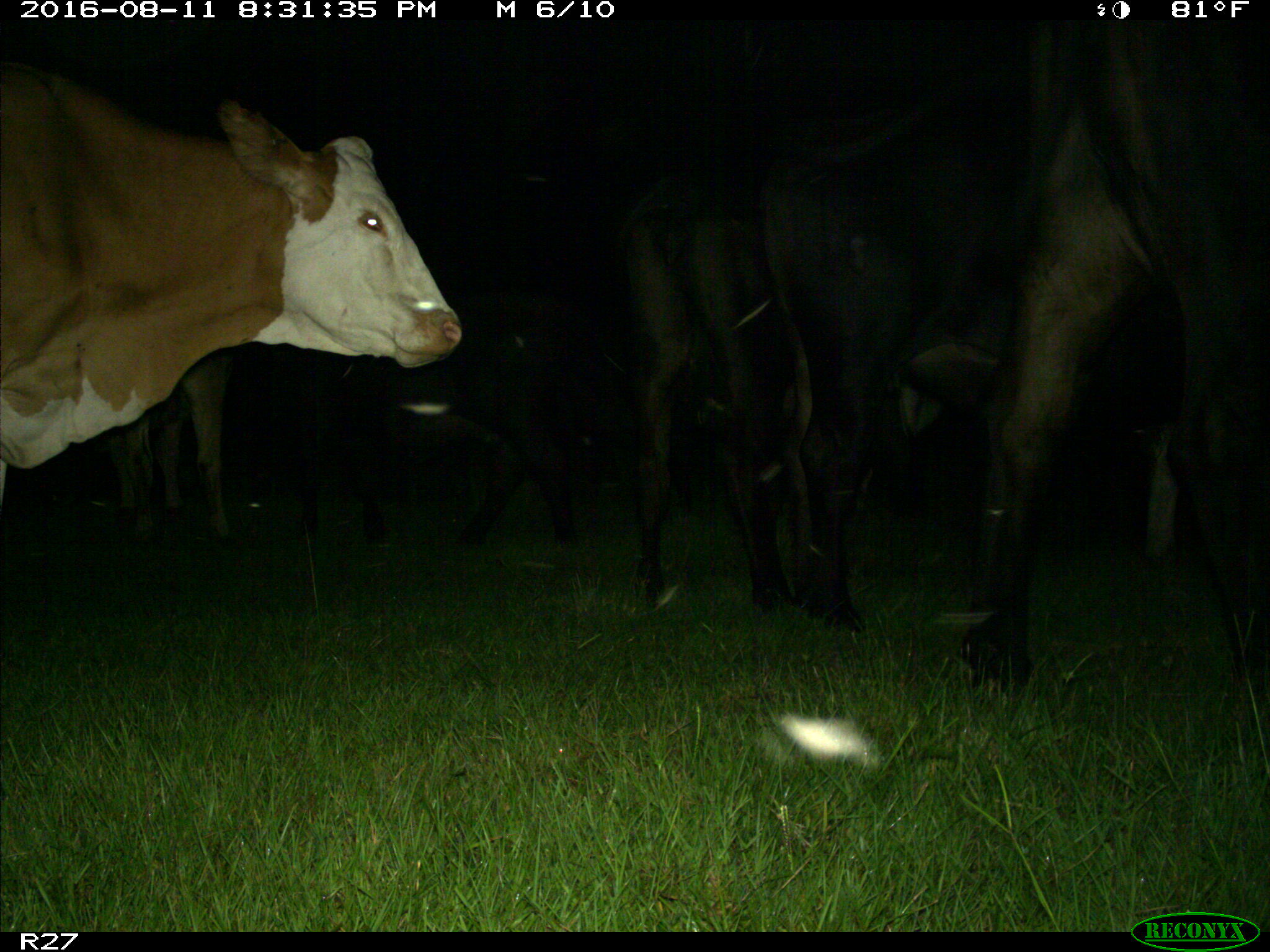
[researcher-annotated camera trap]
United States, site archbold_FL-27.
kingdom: Animalia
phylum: Chordata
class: Mammalia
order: Artiodactyla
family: Bovidae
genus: Bos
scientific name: Bos taurus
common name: domestic cow